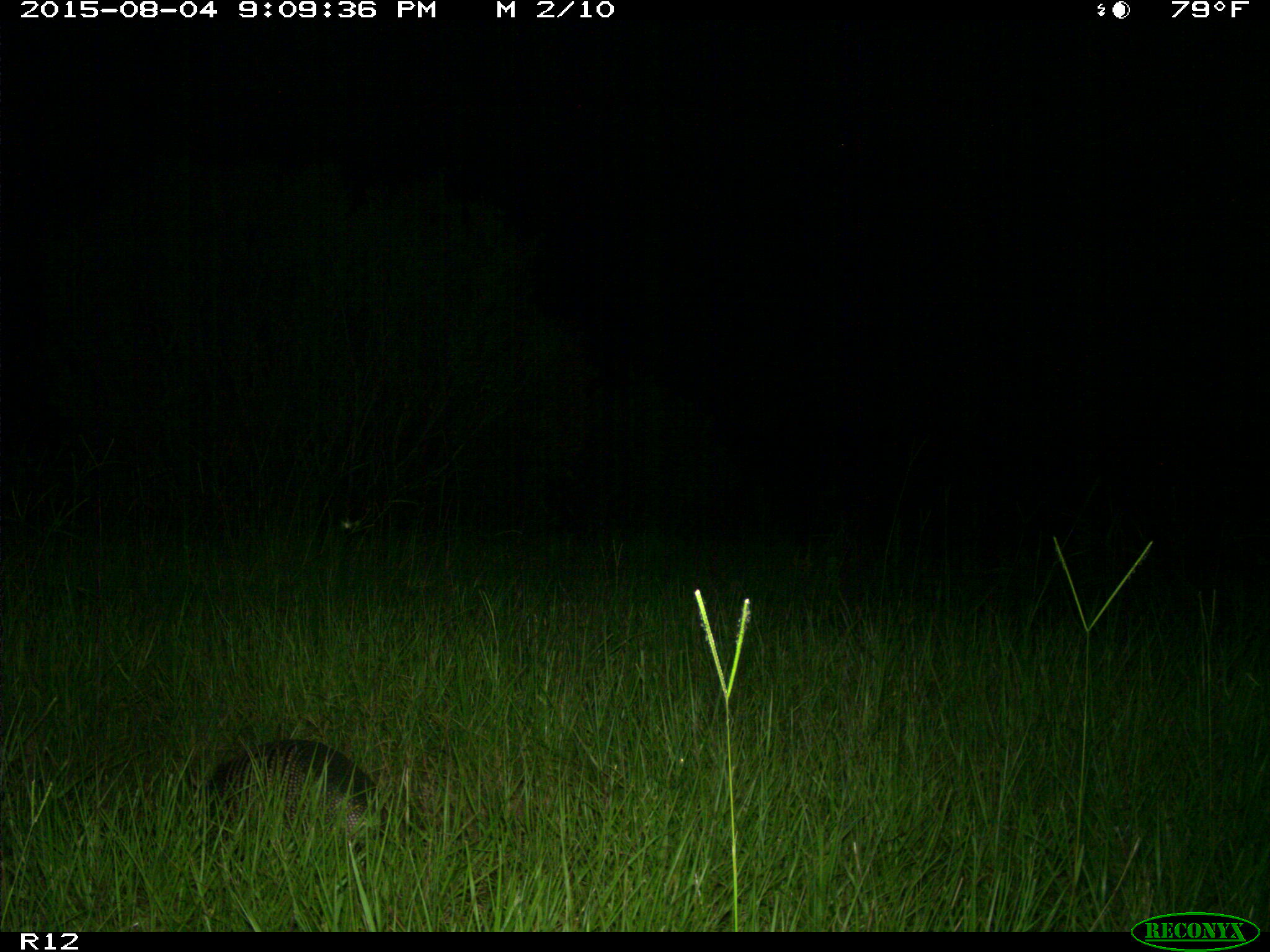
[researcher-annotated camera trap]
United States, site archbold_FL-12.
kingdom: Animalia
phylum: Chordata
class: Mammalia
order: Cingulata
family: Dasypodidae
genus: Dasypus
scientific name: Dasypus novemcinctus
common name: nine-banded armadillo